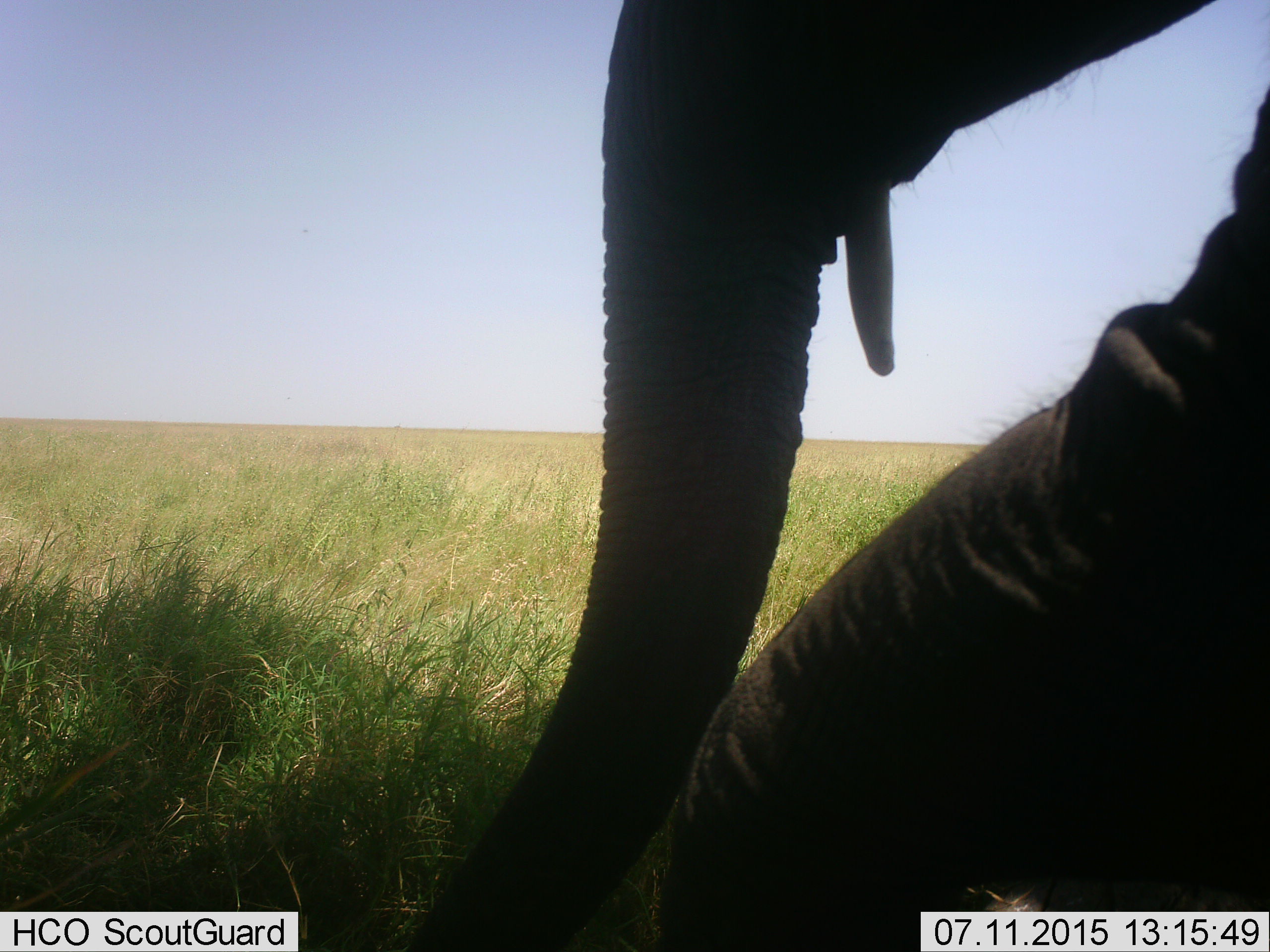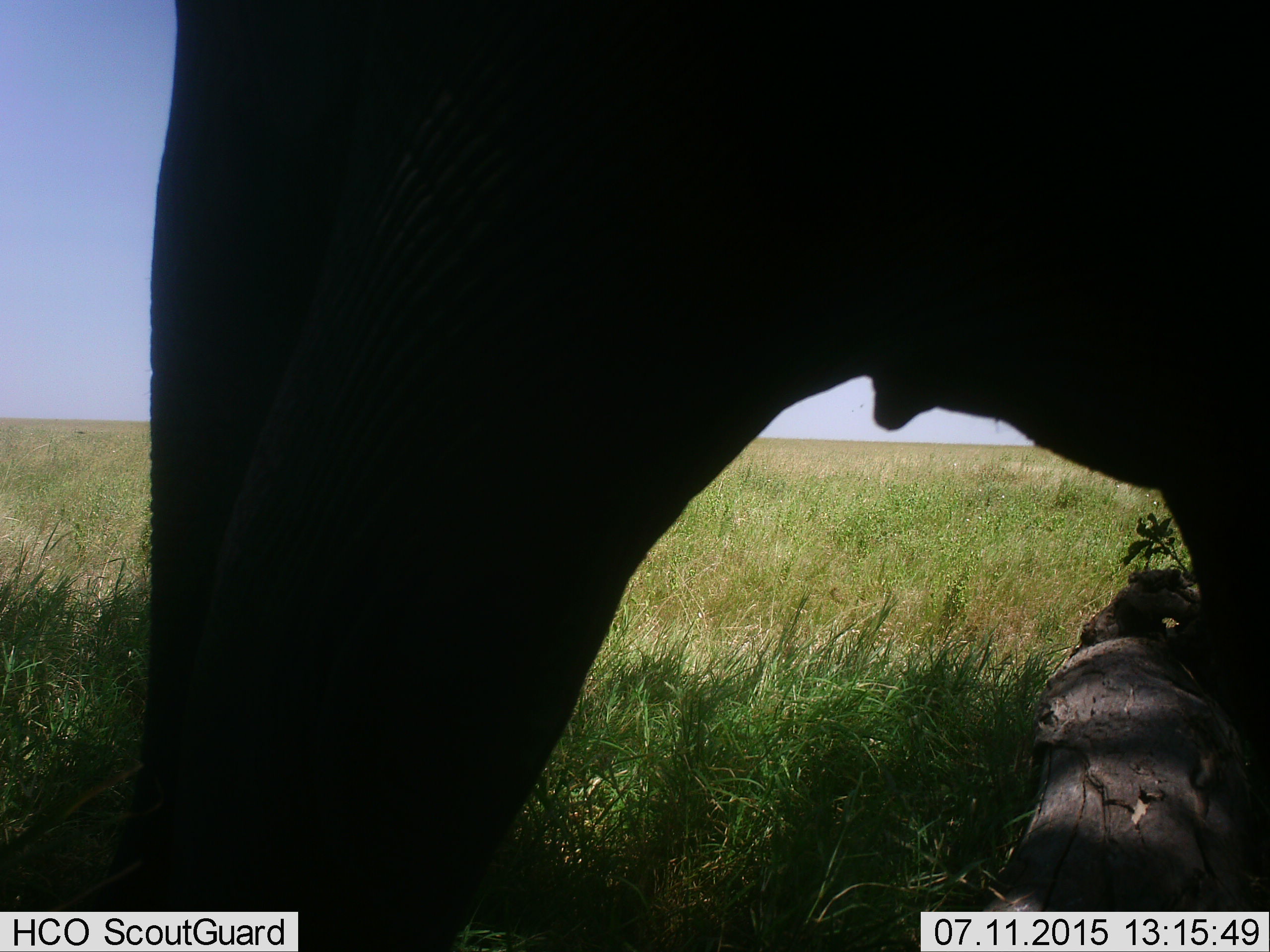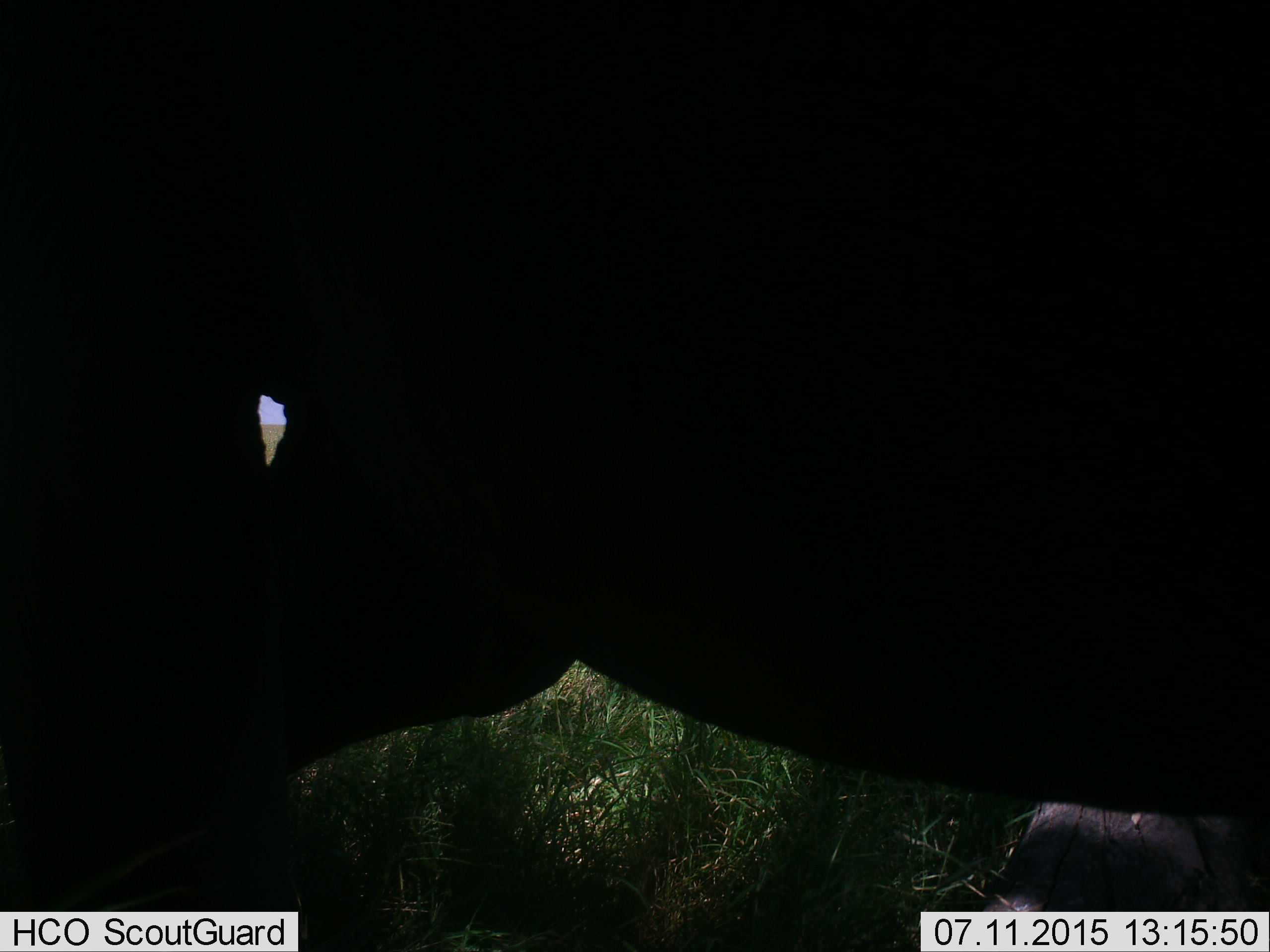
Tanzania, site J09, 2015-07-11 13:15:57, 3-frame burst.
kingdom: Animalia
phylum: Chordata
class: Mammalia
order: Proboscidea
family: Elephantidae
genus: Loxodonta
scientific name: Loxodonta africana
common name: african bush elephant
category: elephant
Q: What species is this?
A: Elephant (african bush elephant) (Loxodonta africana).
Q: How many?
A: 1.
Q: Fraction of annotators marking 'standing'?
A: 10%.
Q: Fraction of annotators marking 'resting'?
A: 10%.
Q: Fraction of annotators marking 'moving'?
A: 70%.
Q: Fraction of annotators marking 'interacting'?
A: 0%.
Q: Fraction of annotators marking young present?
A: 0%.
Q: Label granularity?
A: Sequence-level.